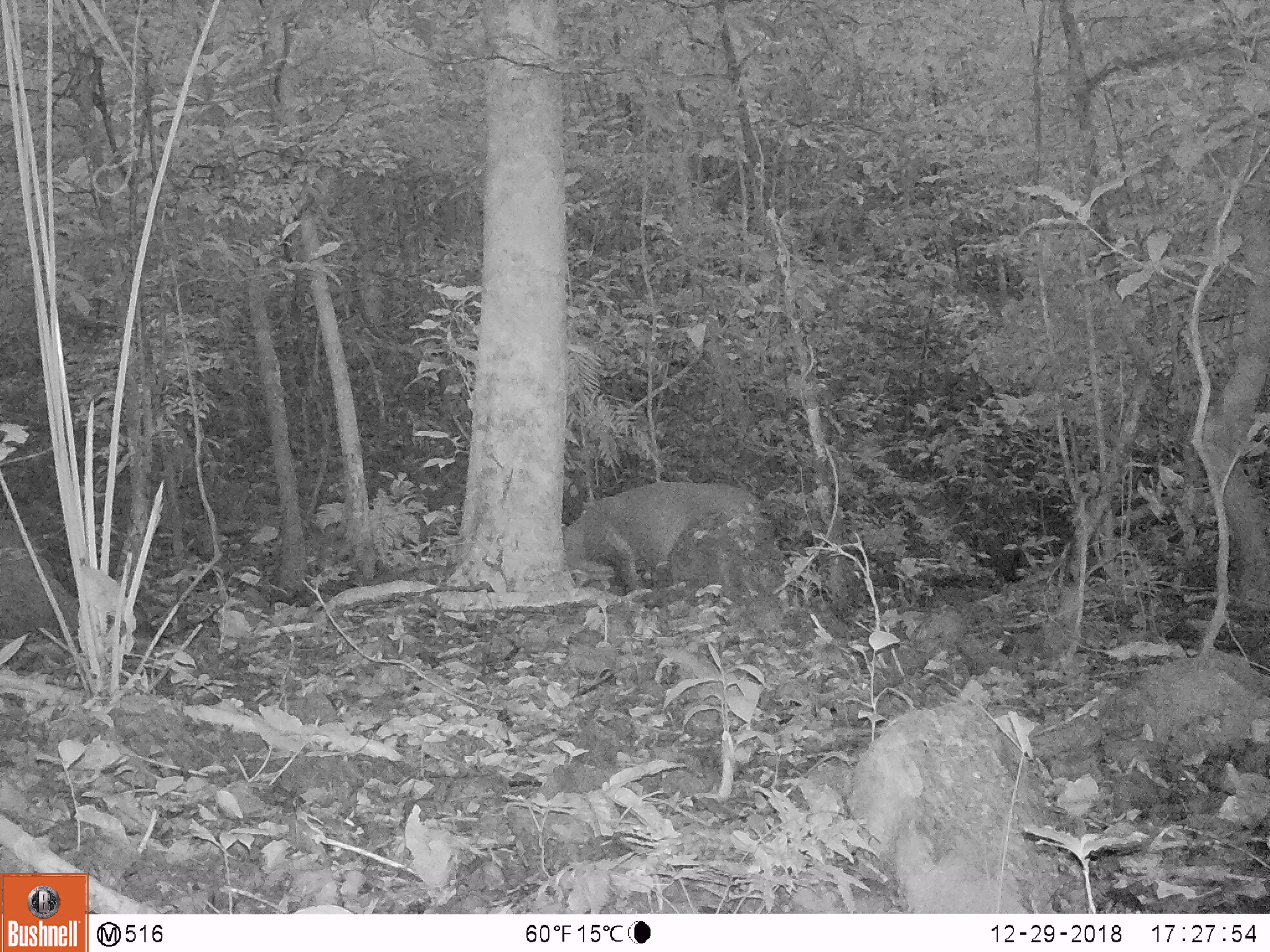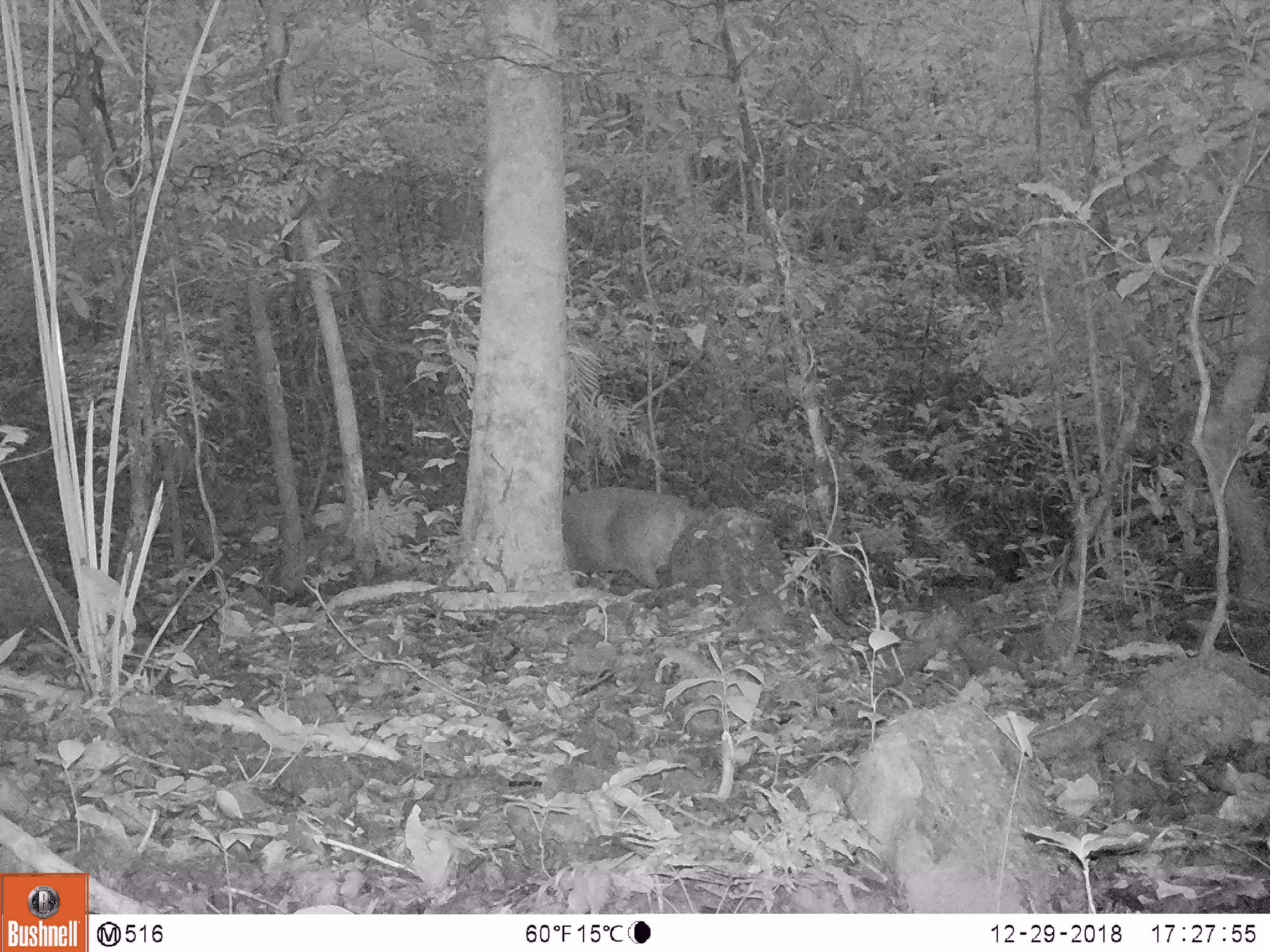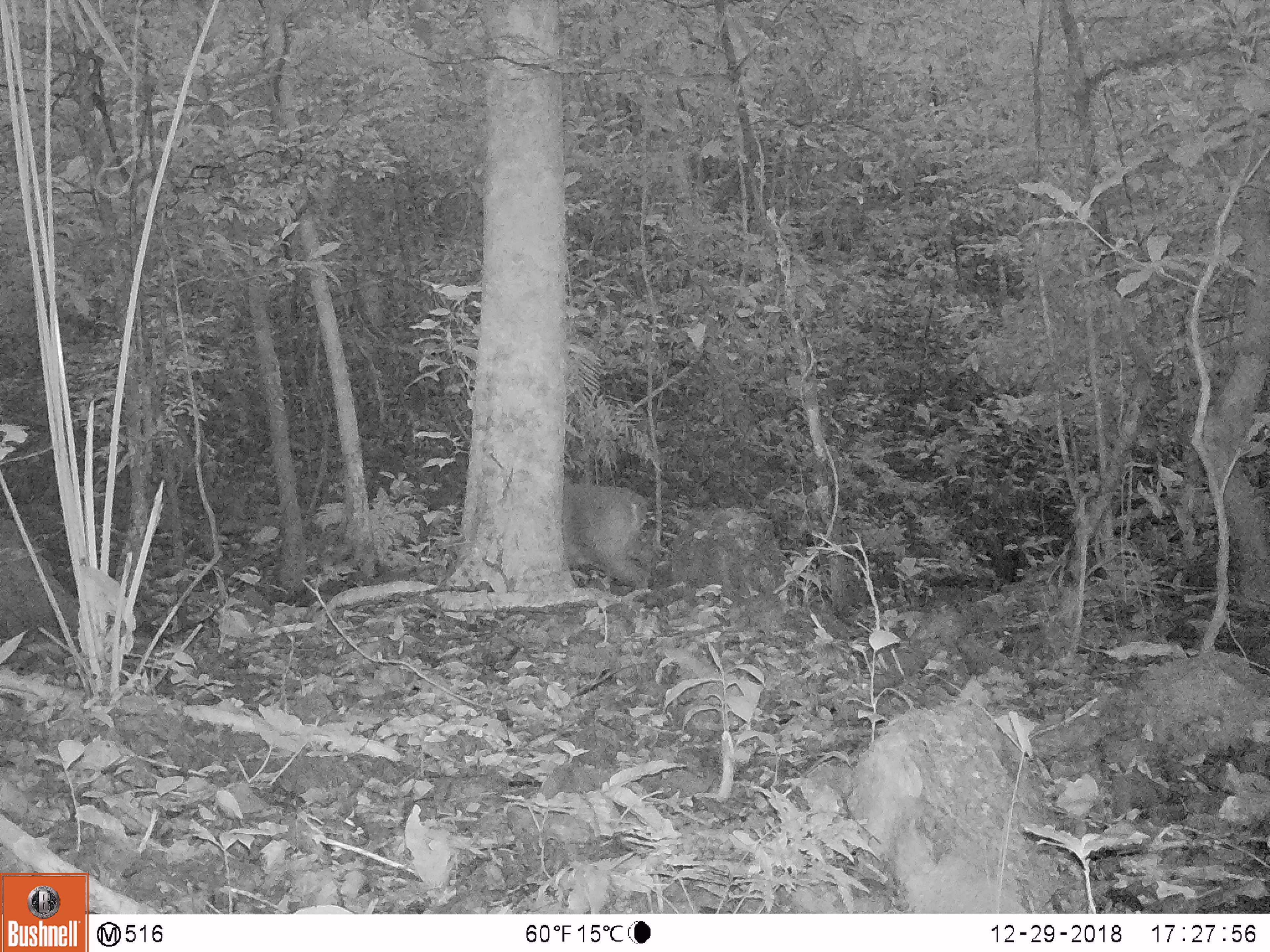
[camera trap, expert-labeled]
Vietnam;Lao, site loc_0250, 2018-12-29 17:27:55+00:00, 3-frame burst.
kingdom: Animalia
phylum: Chordata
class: Mammalia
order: Artiodactyla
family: Cervidae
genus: Muntiacus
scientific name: Muntiacus vuquangensis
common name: large-antlered muntjac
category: large antlered muntjac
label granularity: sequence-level